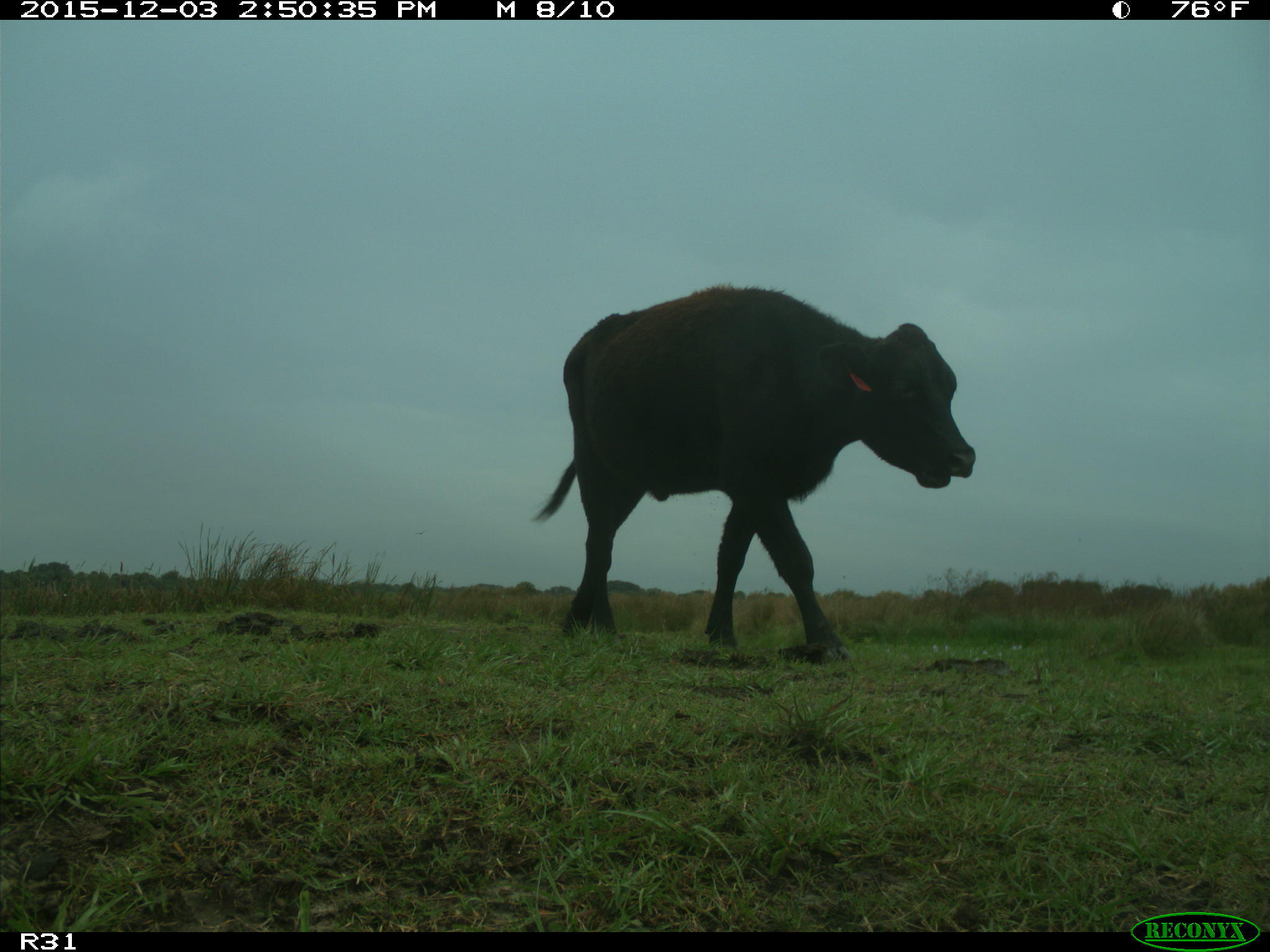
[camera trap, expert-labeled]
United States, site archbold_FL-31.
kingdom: Animalia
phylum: Chordata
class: Mammalia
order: Artiodactyla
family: Bovidae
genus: Bos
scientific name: Bos taurus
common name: domestic cow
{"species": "Bos taurus (domestic cow)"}